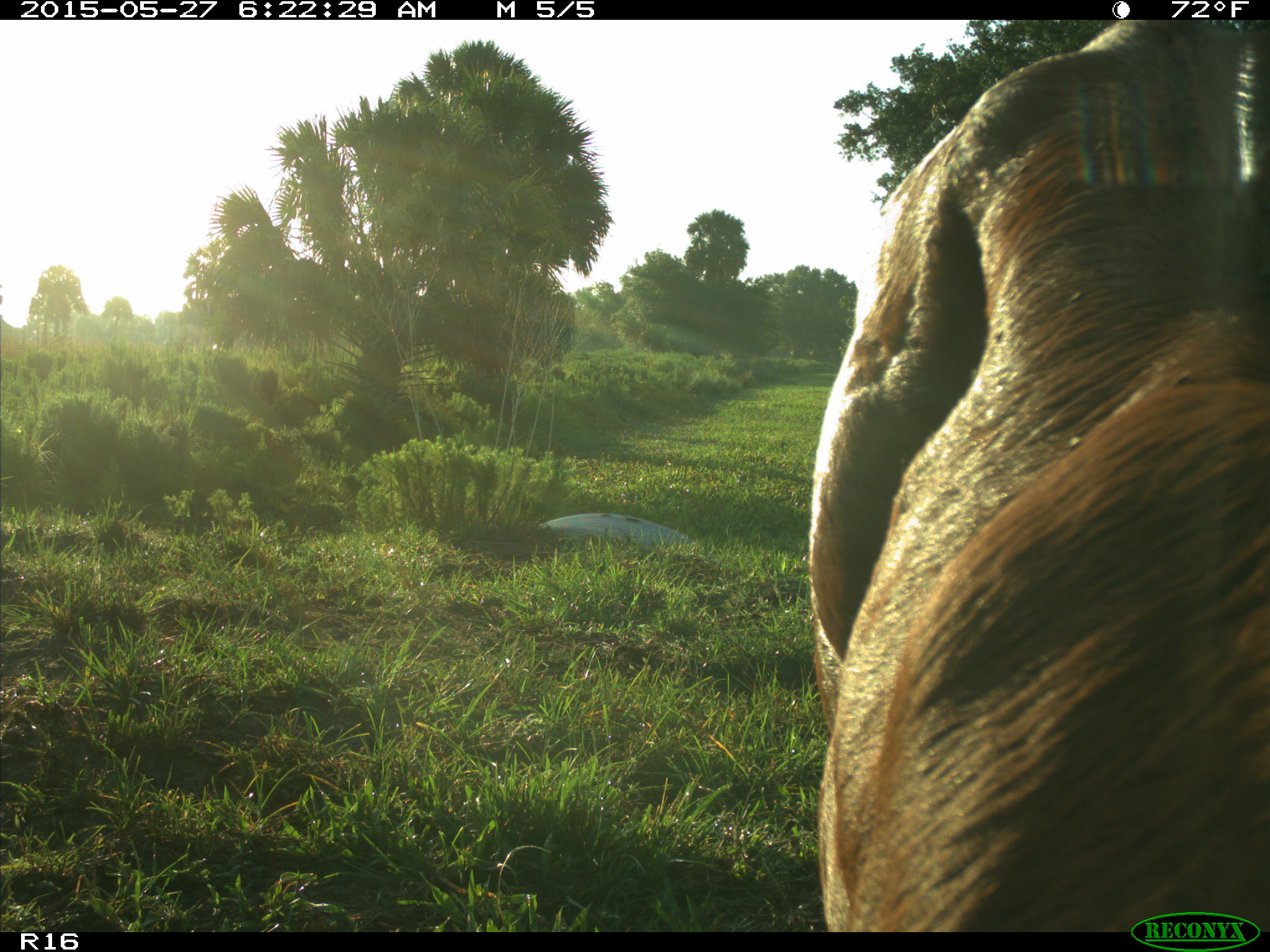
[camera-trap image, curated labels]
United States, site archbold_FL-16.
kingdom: Animalia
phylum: Chordata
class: Mammalia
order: Artiodactyla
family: Bovidae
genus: Bos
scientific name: Bos taurus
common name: domestic cow